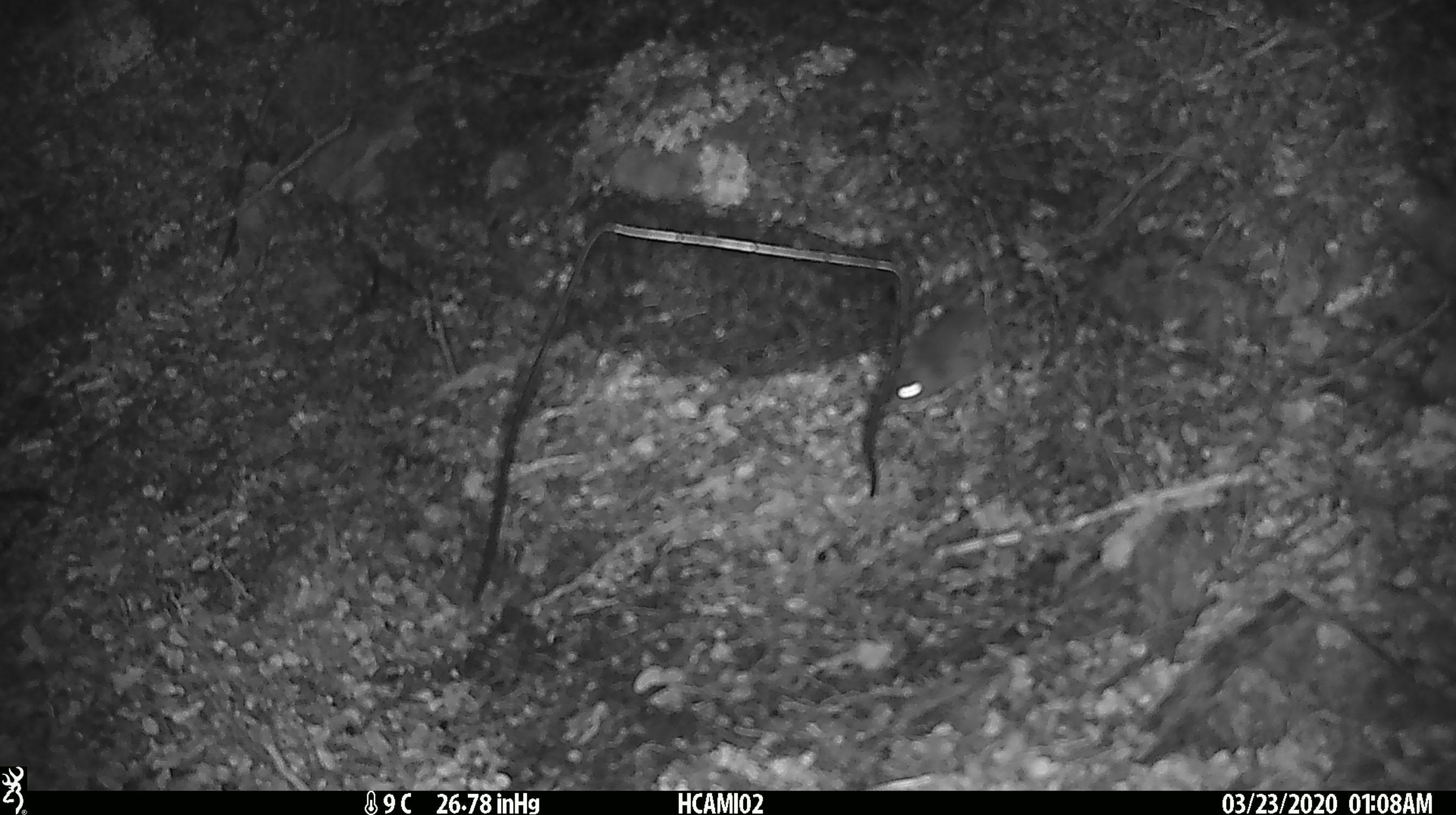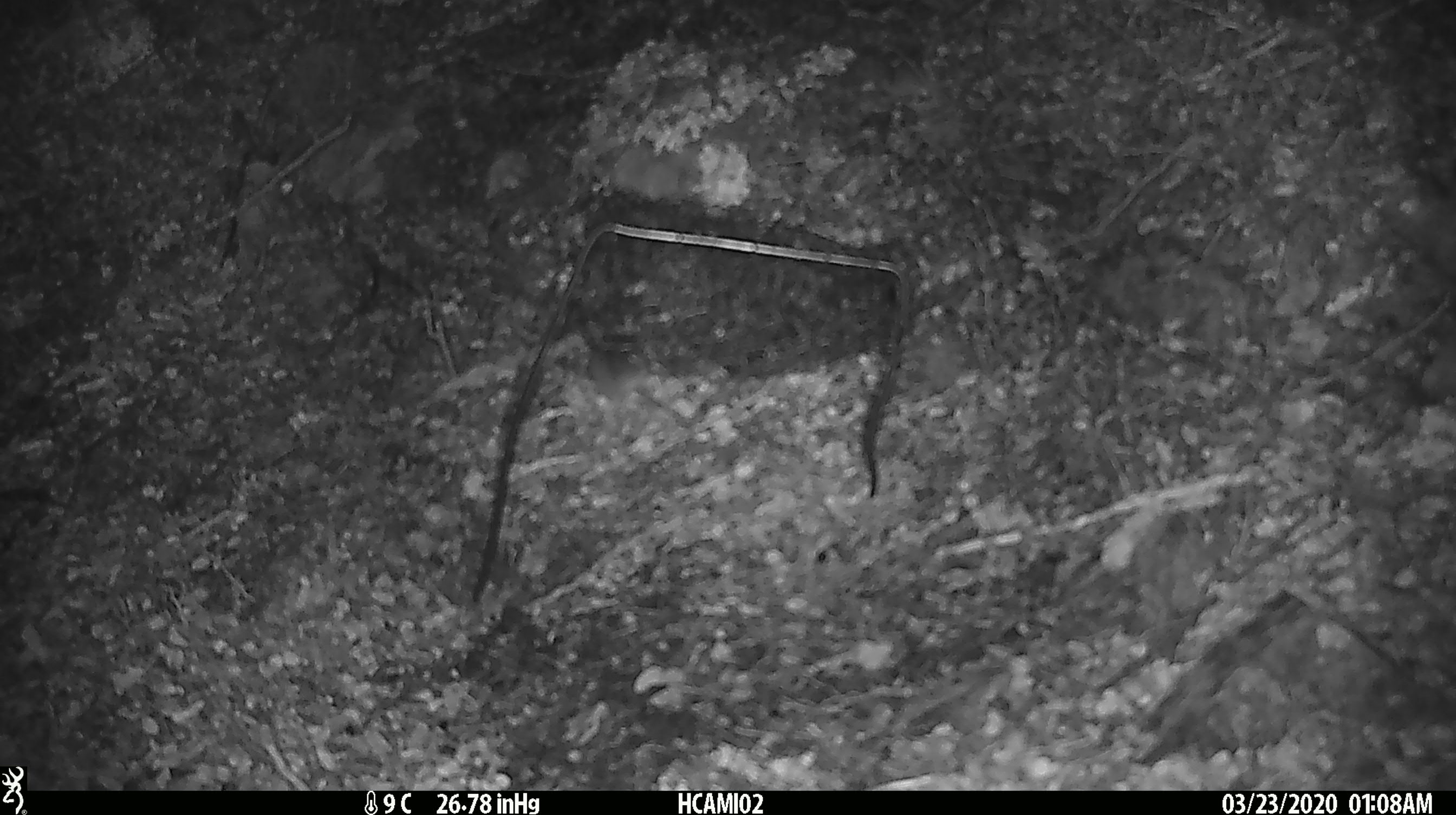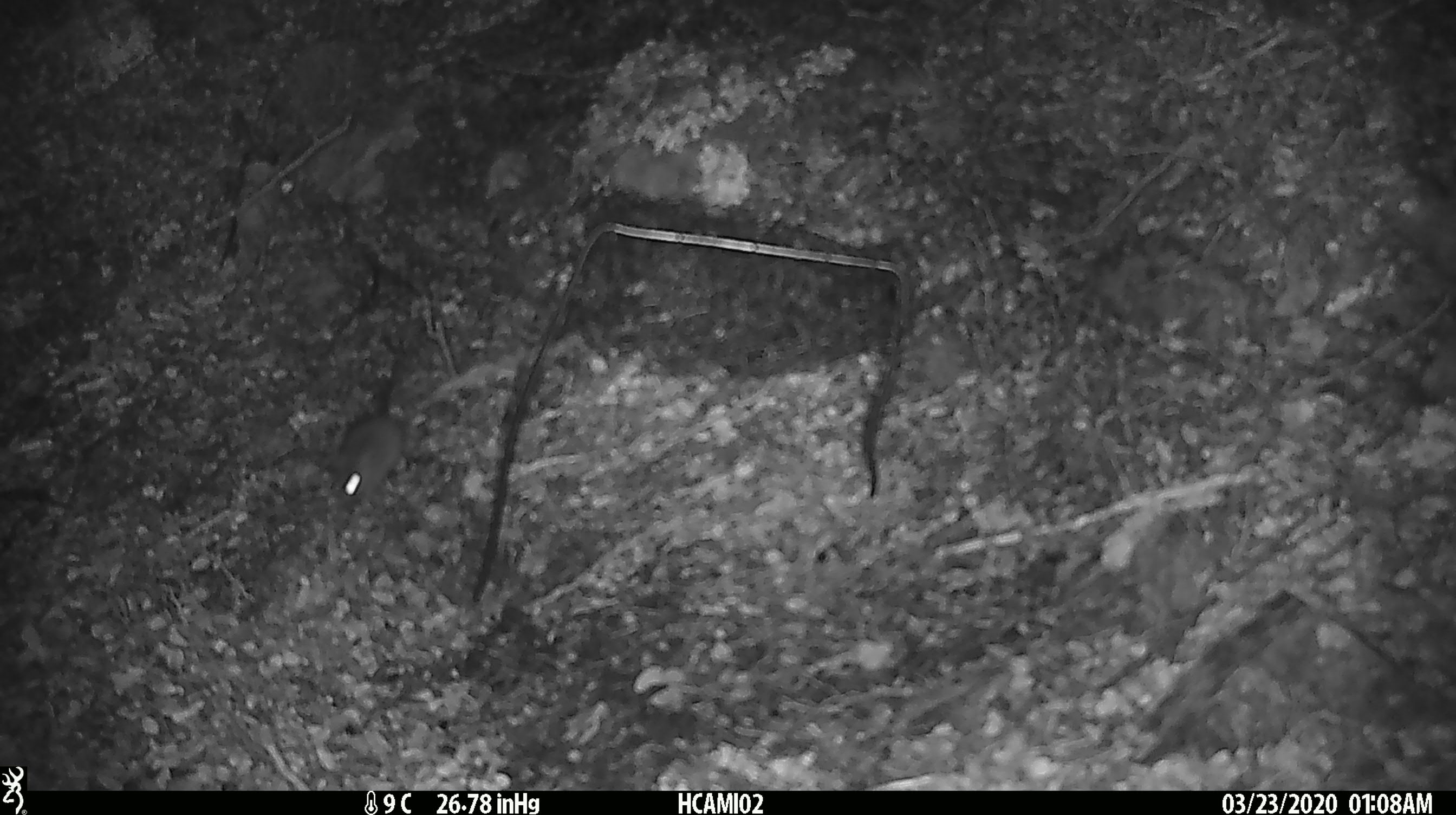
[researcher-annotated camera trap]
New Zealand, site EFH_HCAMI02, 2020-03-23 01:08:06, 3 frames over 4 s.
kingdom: Animalia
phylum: Chordata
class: Mammalia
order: Rodentia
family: Muridae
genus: Mus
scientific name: Mus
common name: mouse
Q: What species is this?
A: Mouse (Mus).